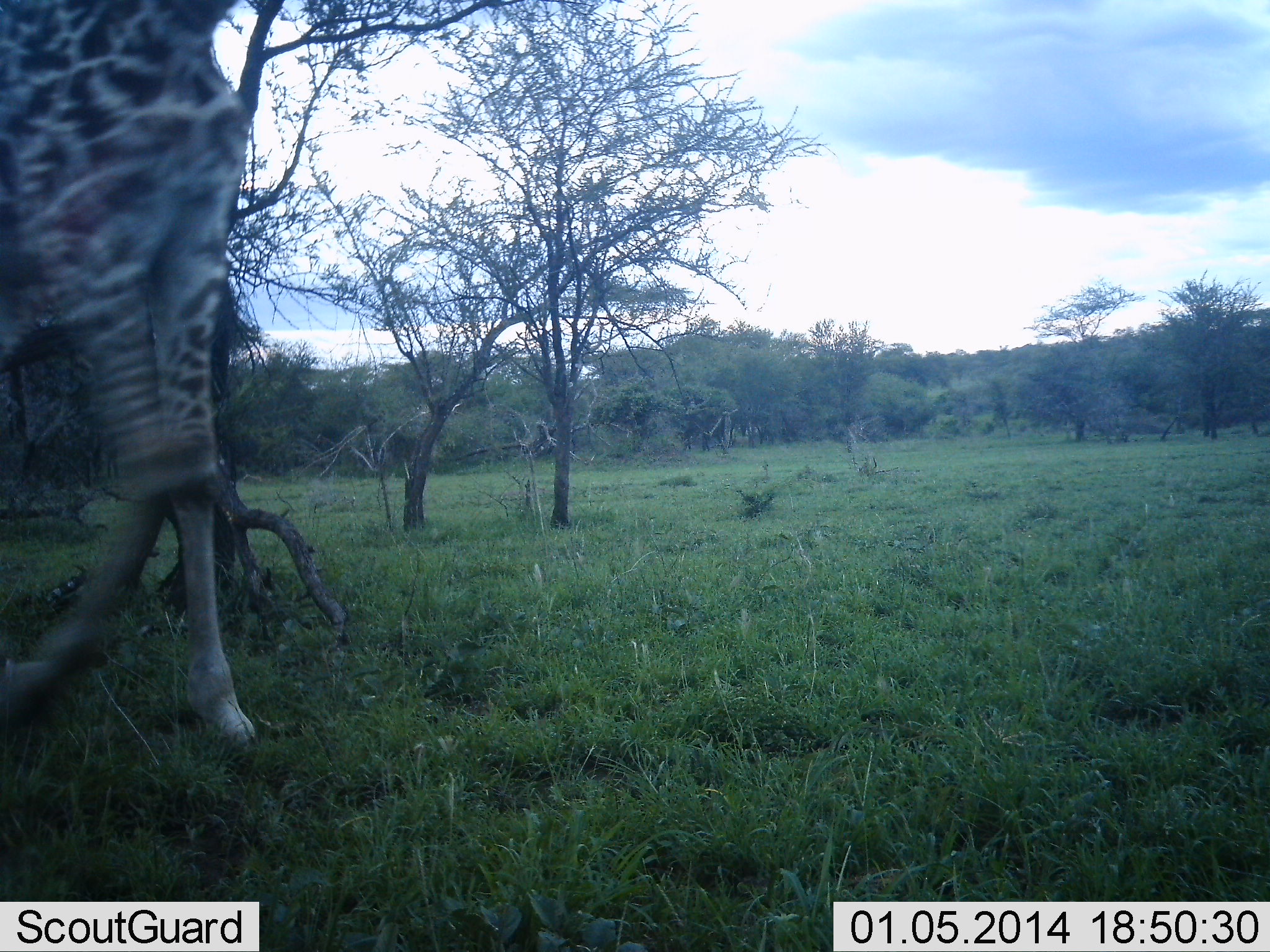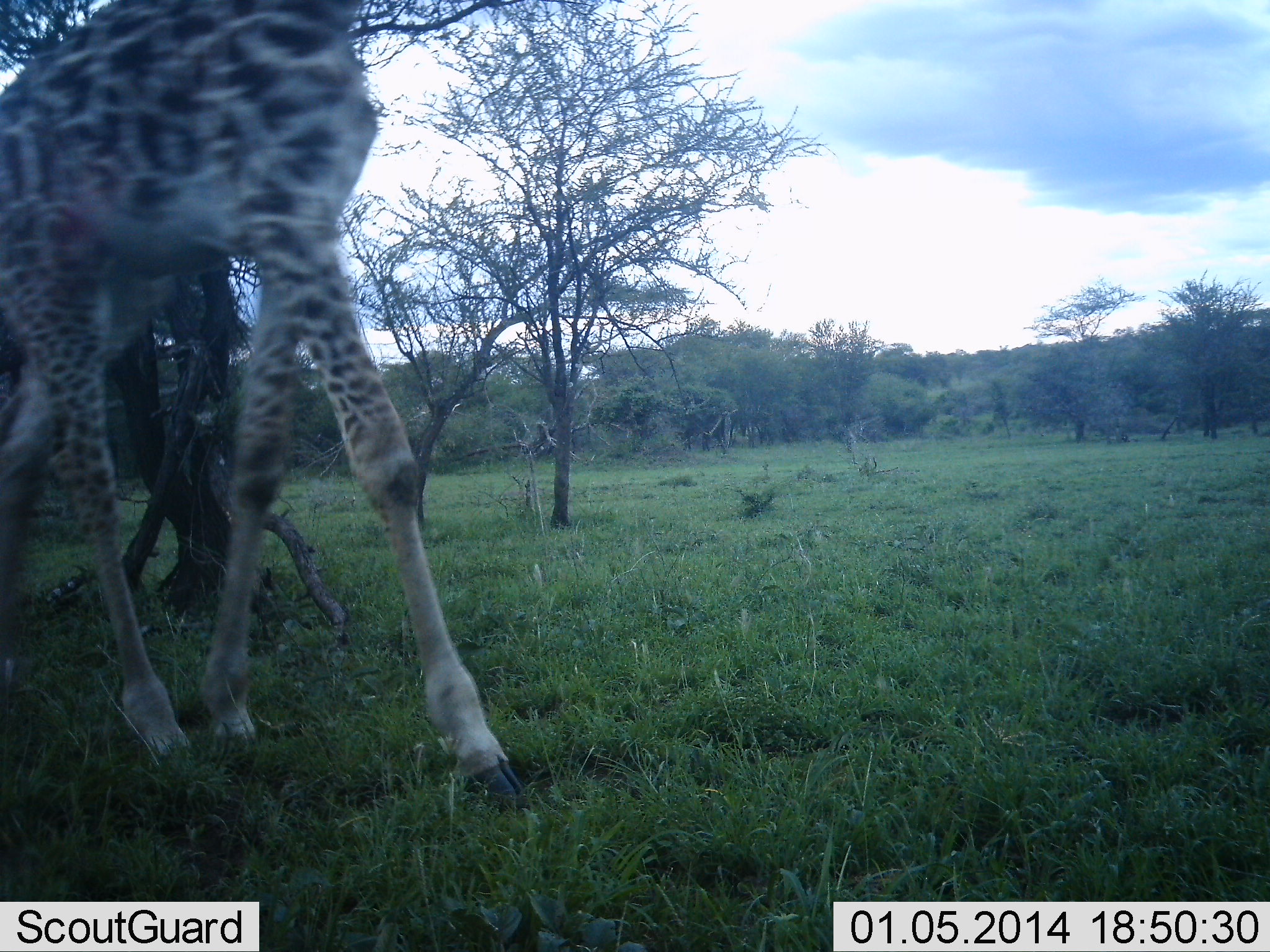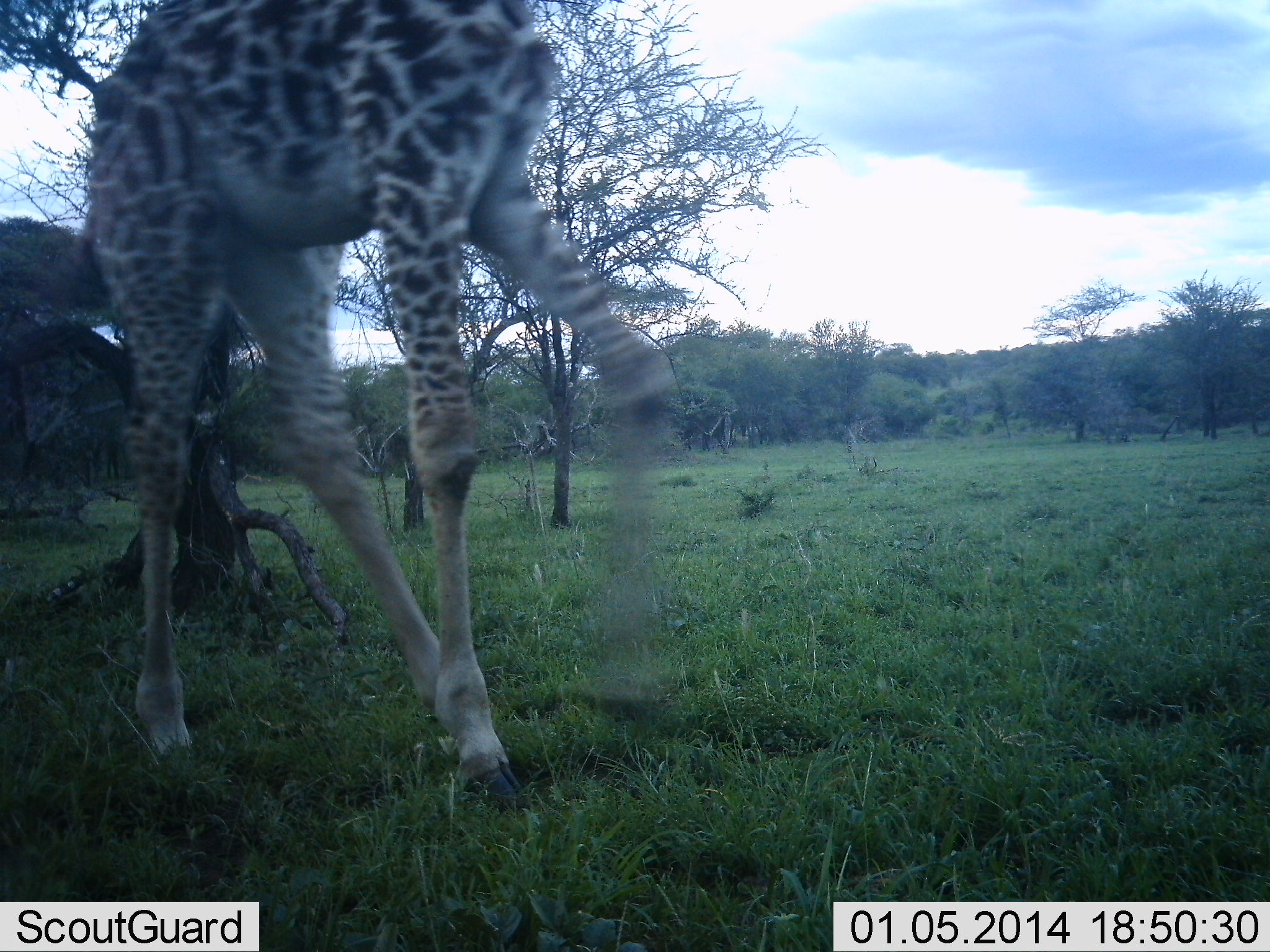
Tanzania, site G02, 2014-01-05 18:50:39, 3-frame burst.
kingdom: Animalia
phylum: Chordata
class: Mammalia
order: Artiodactyla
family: Giraffidae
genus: Giraffa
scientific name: Giraffa camelopardalis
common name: giraffe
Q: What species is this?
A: Giraffe (Giraffa camelopardalis).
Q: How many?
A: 1.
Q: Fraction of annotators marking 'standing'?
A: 10%.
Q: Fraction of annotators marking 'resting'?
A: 0%.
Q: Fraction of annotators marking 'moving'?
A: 100%.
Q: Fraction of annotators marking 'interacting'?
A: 0%.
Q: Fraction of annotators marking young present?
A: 0%.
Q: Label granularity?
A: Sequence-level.